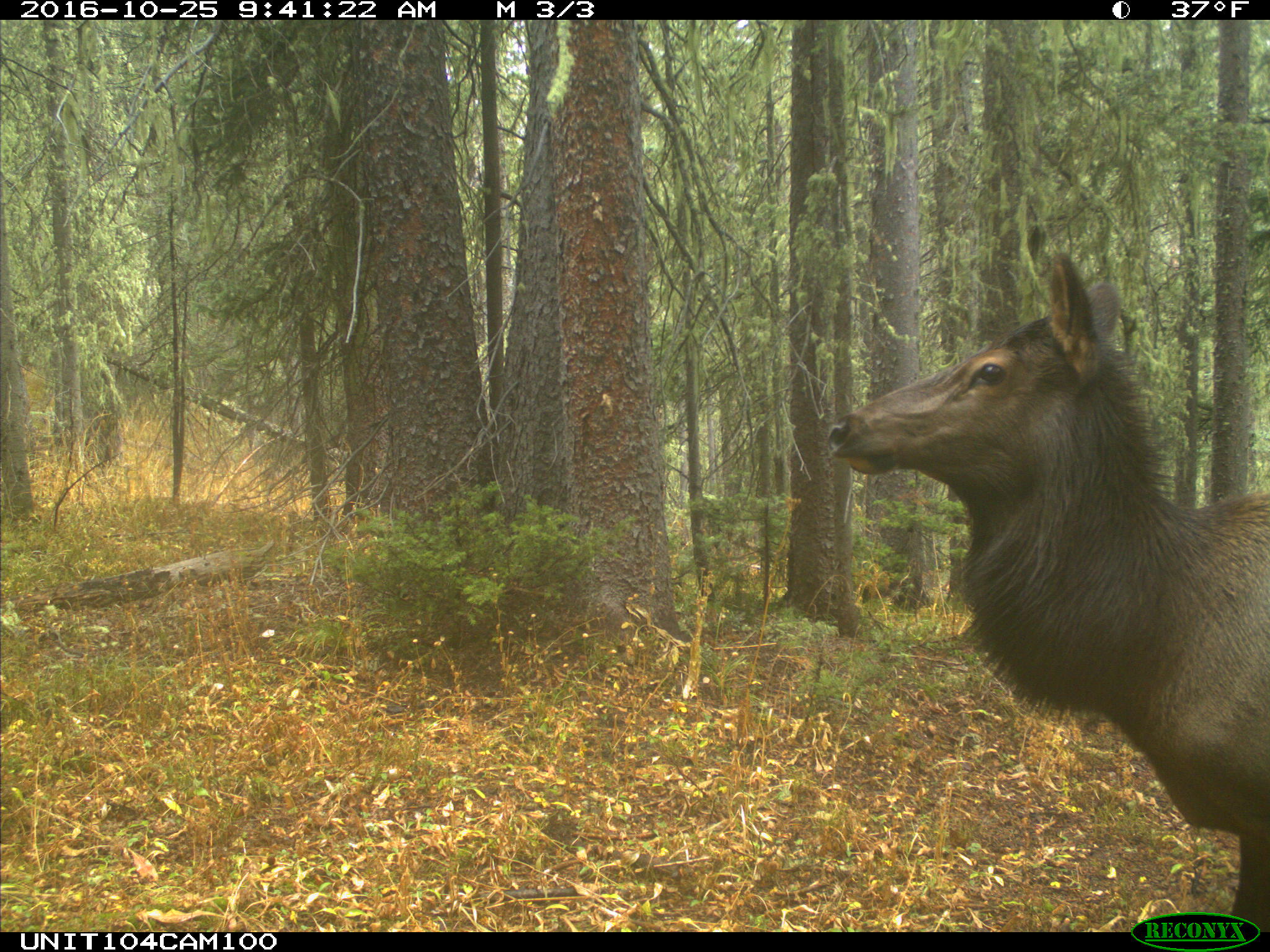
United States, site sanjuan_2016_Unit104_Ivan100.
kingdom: Animalia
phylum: Chordata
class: Mammalia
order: Artiodactyla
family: Cervidae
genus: Cervus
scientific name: Cervus elaphus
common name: red deer